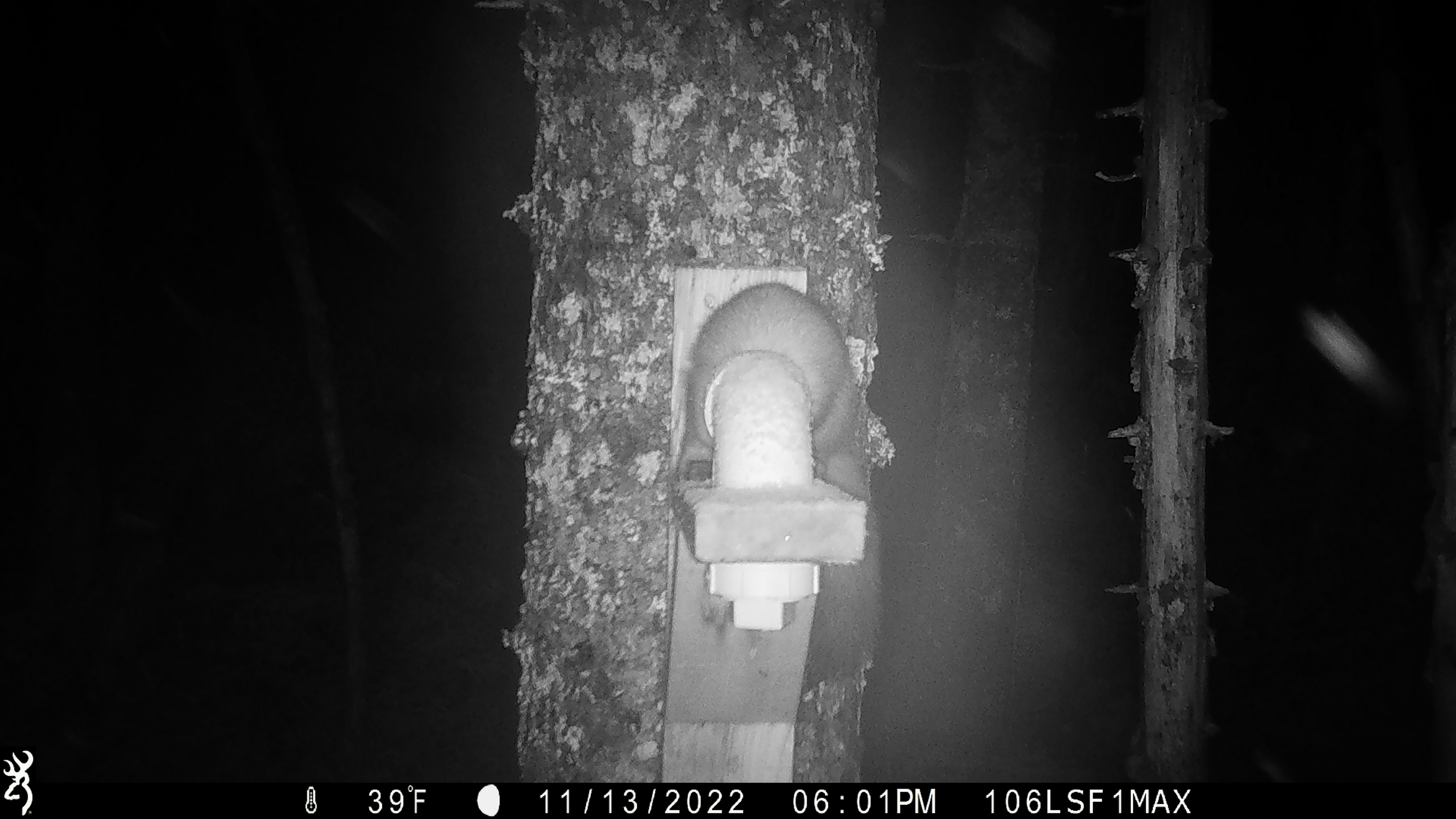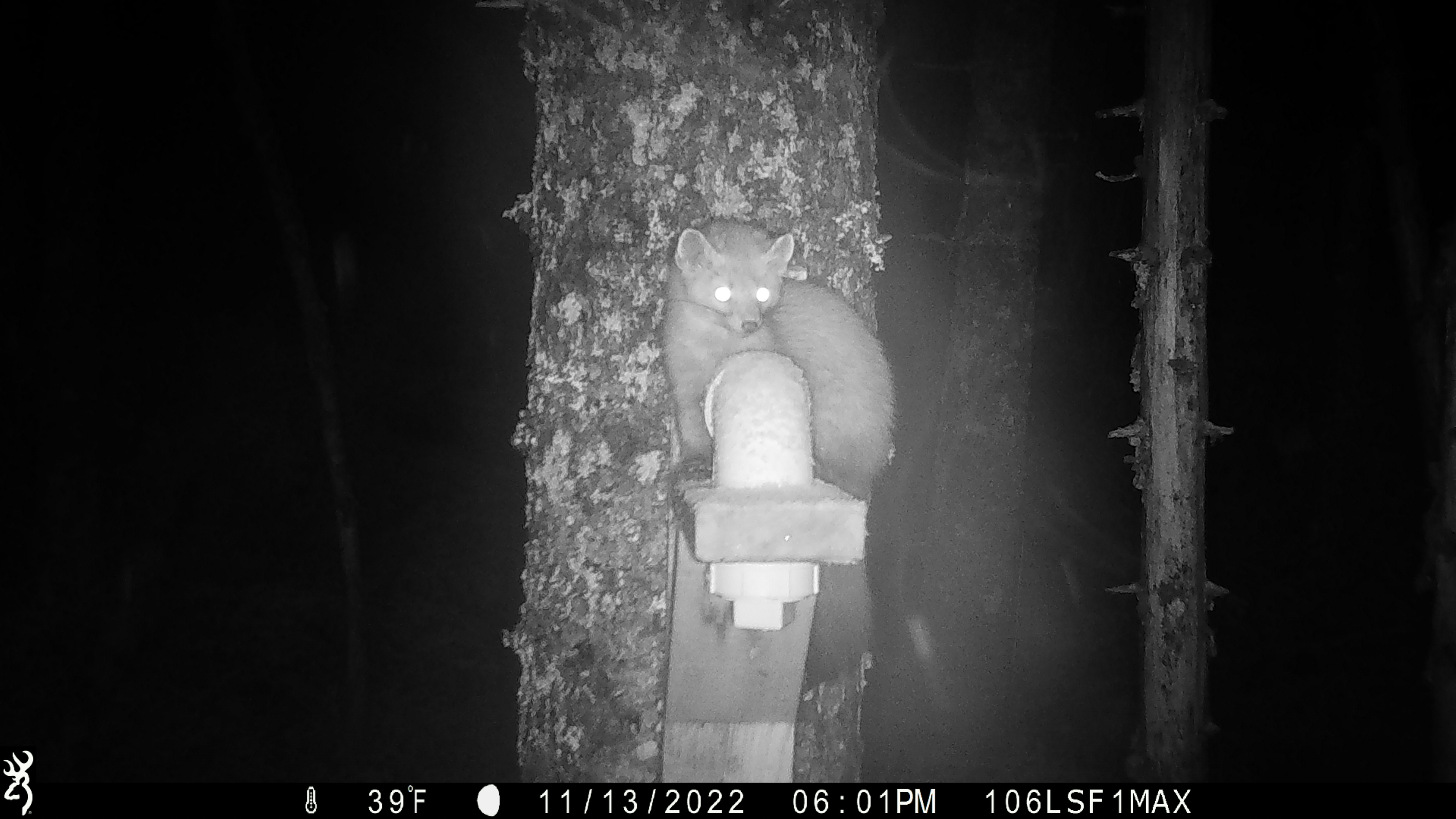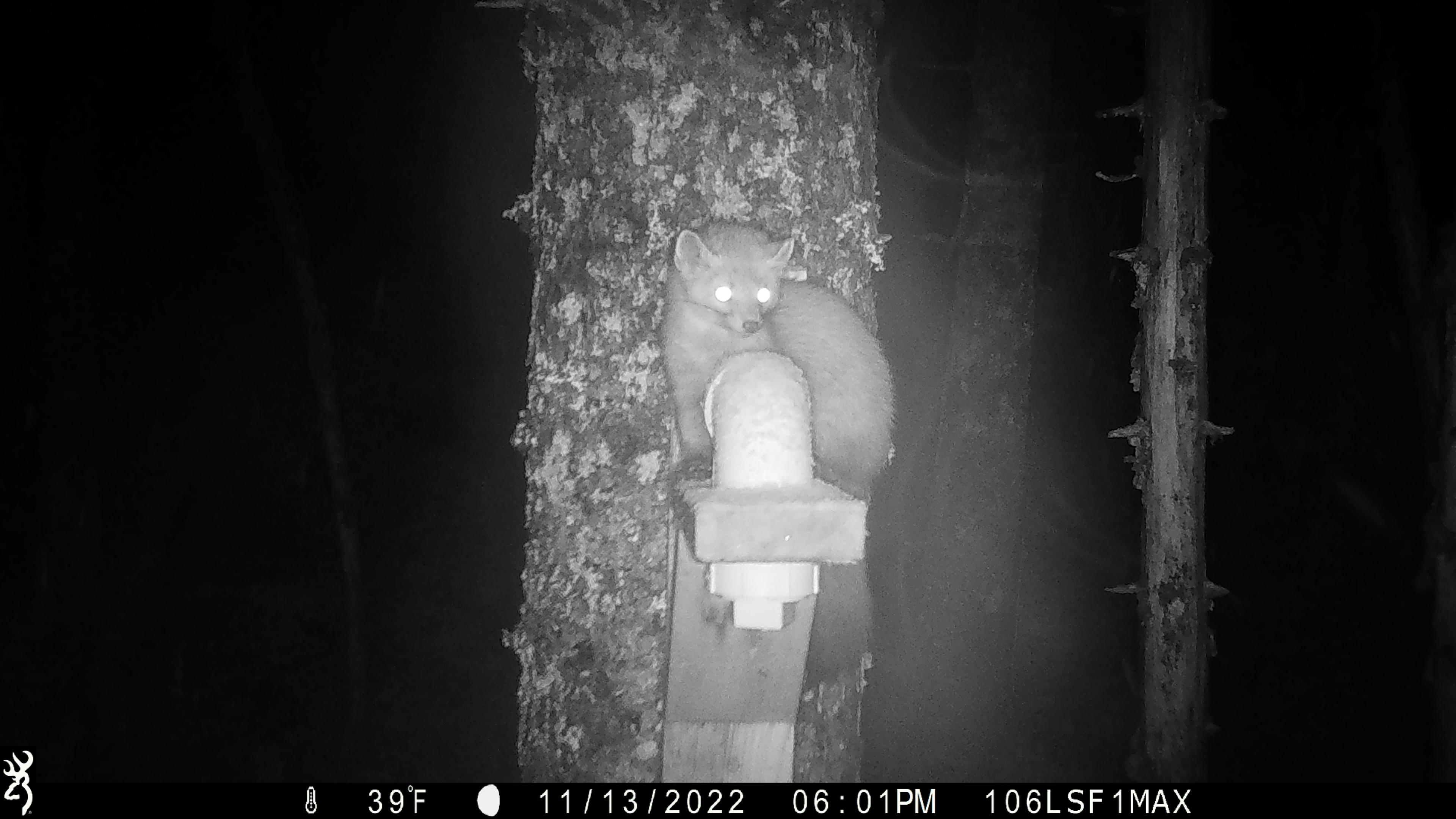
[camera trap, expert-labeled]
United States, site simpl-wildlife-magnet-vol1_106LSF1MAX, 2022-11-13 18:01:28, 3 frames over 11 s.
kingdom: Animalia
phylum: Chordata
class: Mammalia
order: Carnivora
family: Mustelidae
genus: Martes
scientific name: Martes americana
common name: american marten